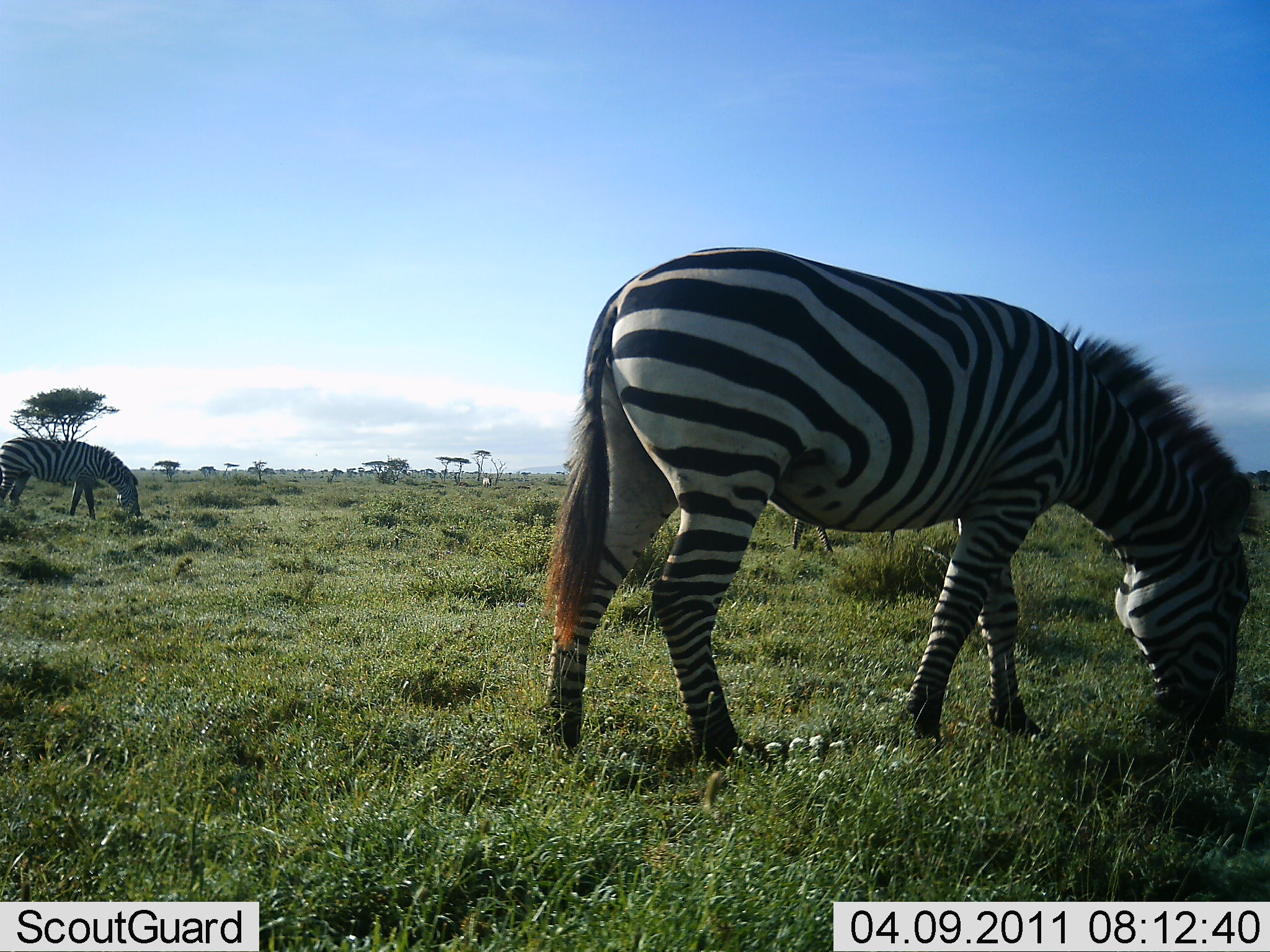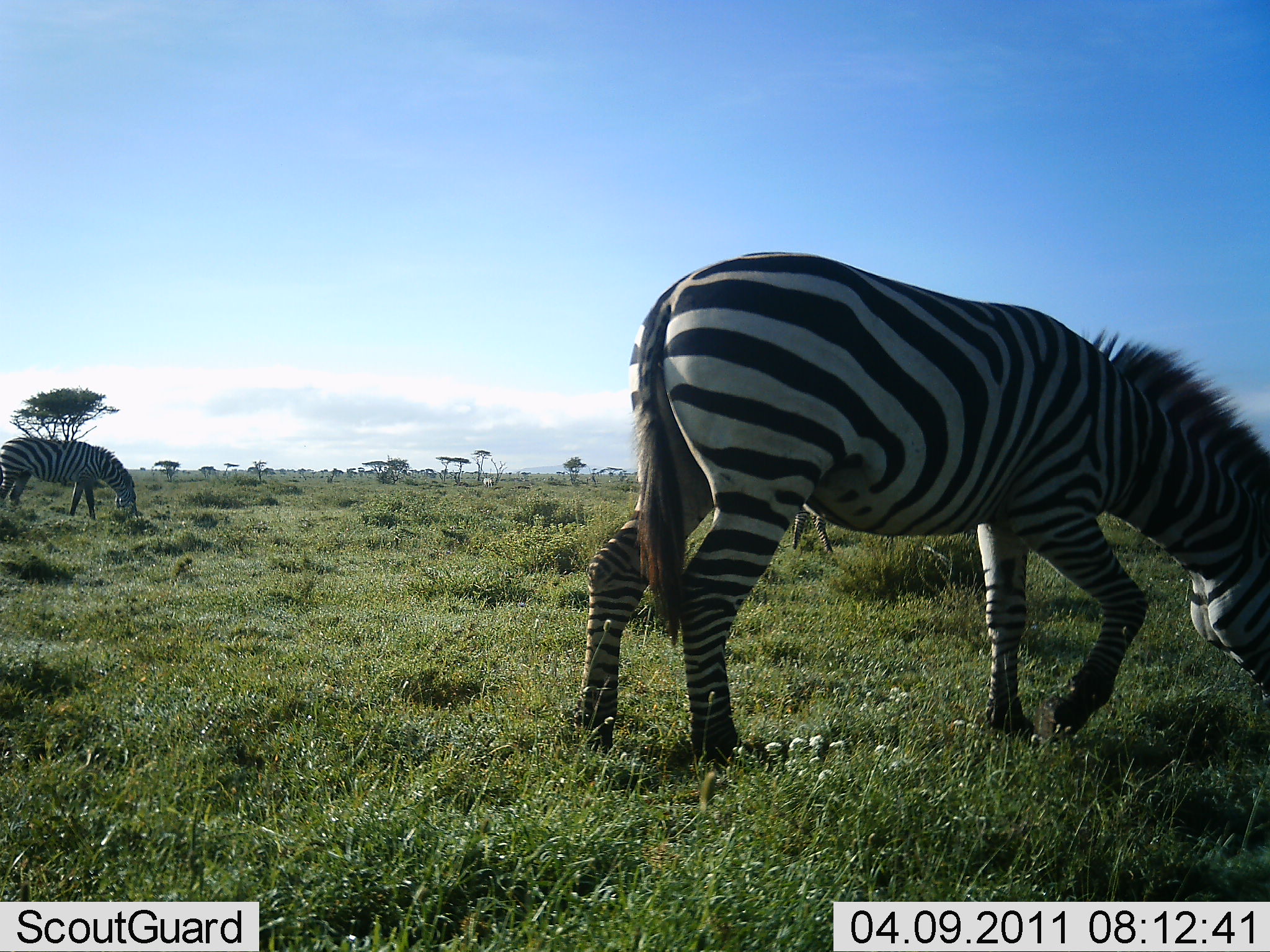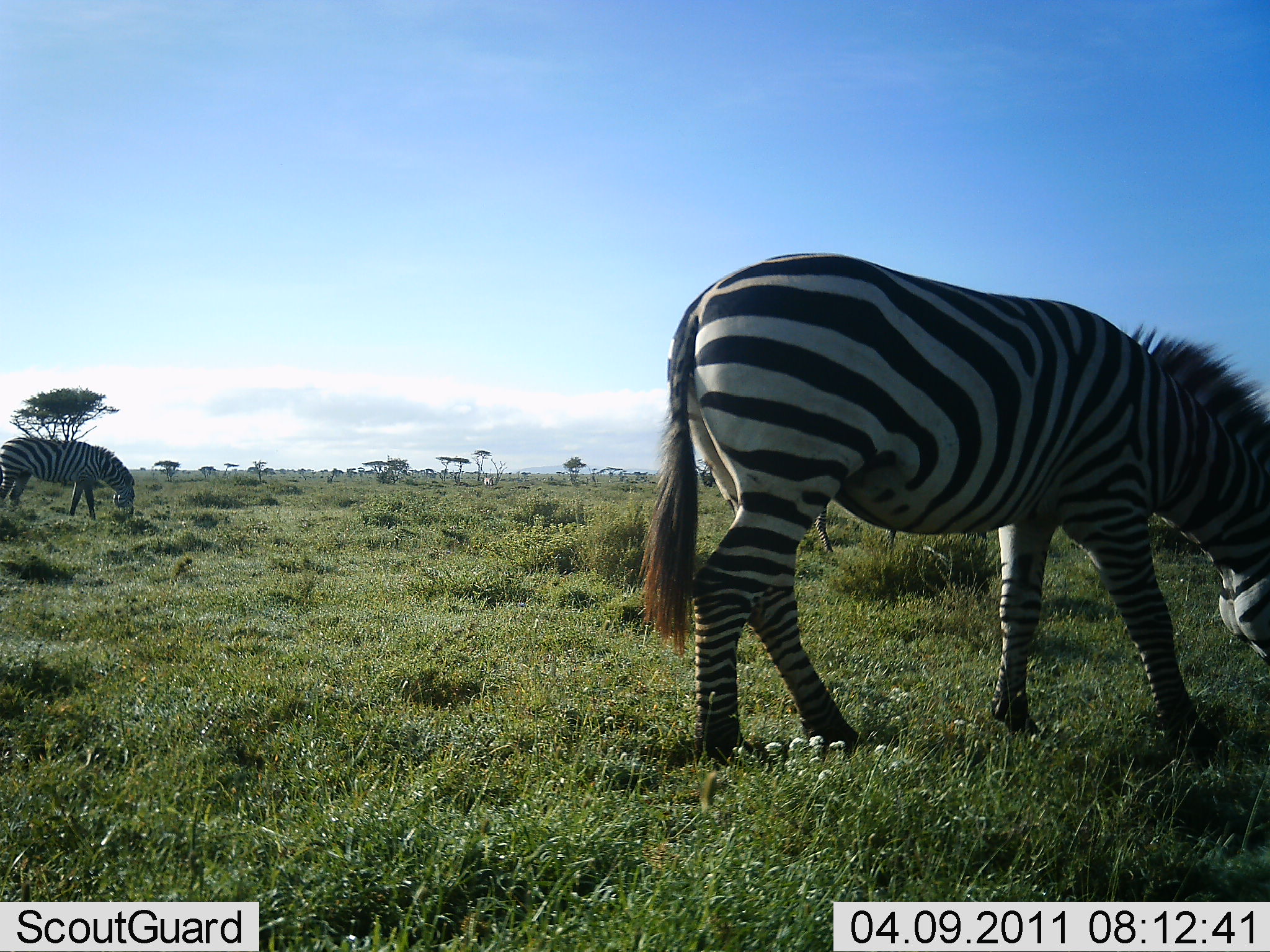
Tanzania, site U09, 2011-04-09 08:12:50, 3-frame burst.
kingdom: Animalia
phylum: Chordata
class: Mammalia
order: Perissodactyla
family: Equidae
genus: Equus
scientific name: Equus quagga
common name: plains zebra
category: zebra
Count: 2.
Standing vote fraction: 27%.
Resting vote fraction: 0%.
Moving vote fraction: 0%.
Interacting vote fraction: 0%.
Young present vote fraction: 0%.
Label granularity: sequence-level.